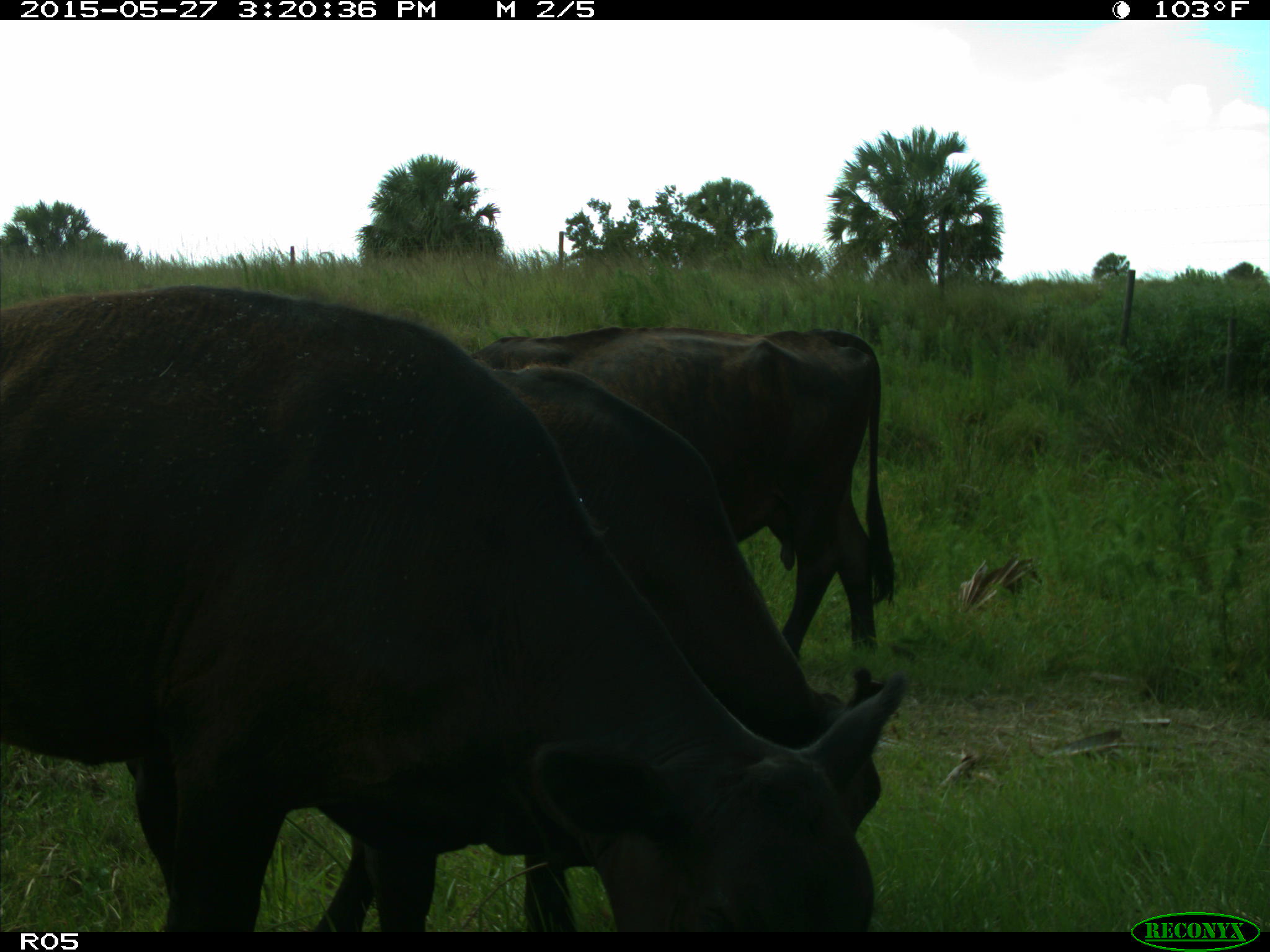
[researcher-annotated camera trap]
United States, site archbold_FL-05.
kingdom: Animalia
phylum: Chordata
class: Mammalia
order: Artiodactyla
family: Bovidae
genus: Bos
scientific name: Bos taurus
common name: domestic cow